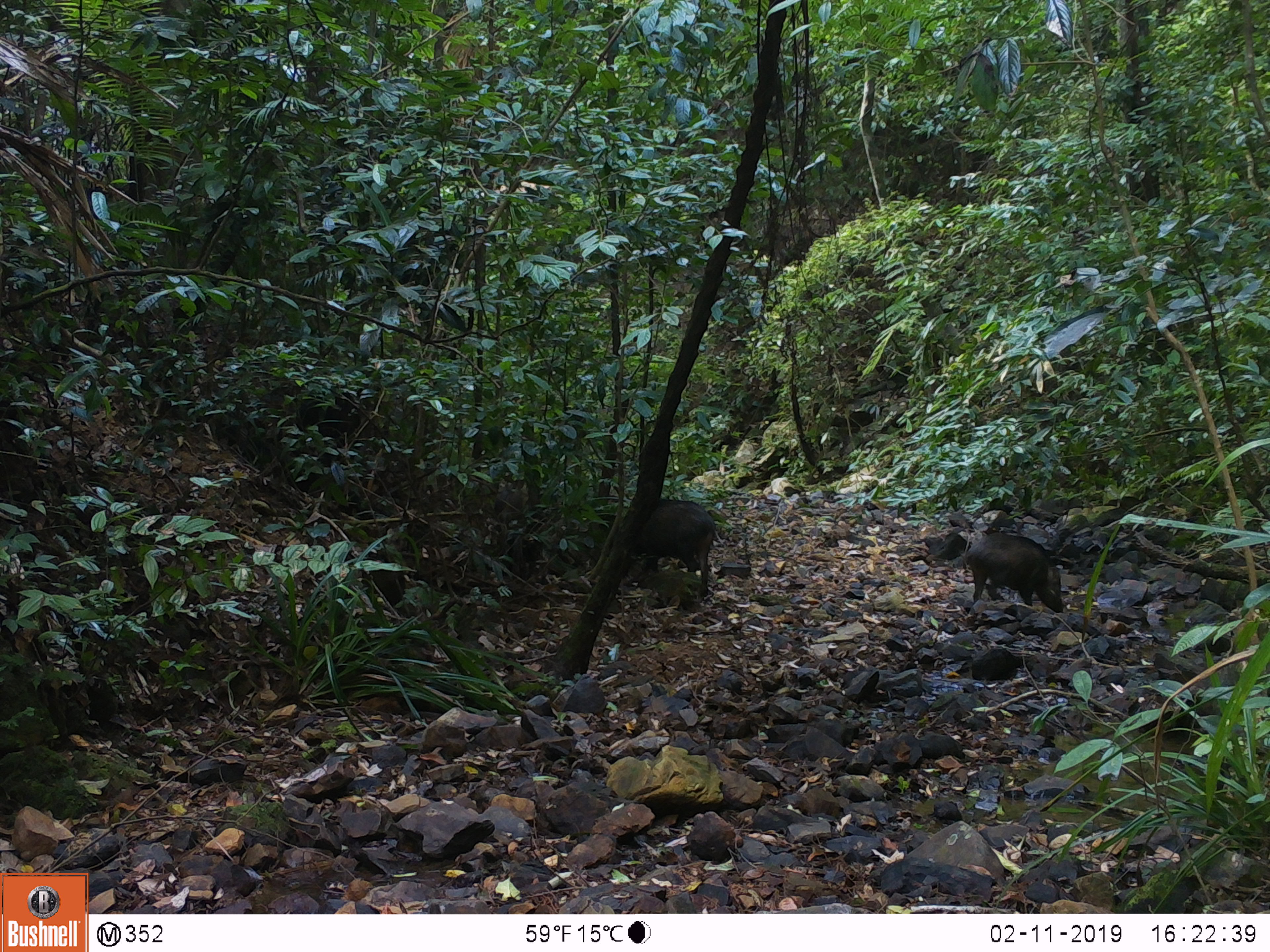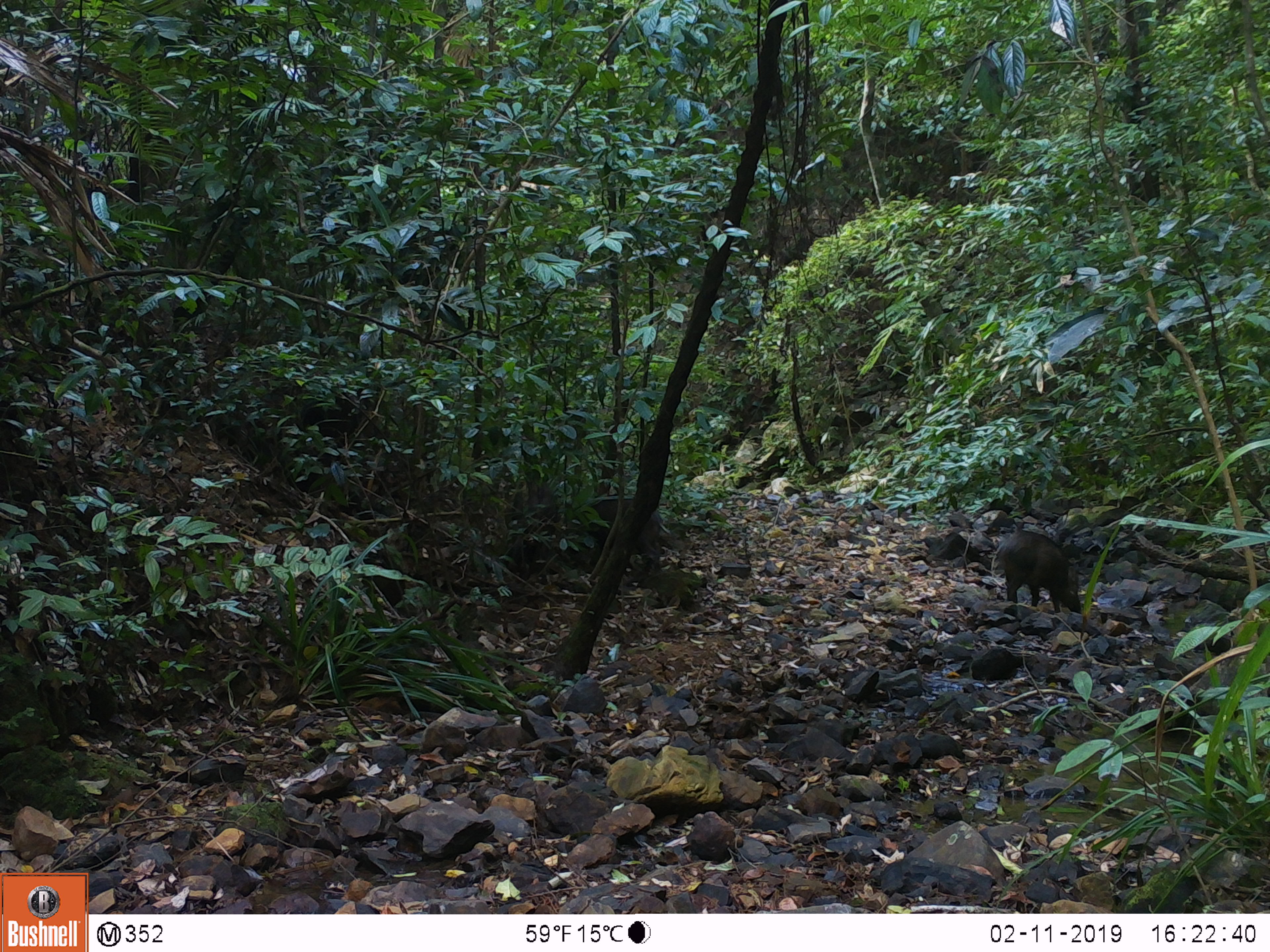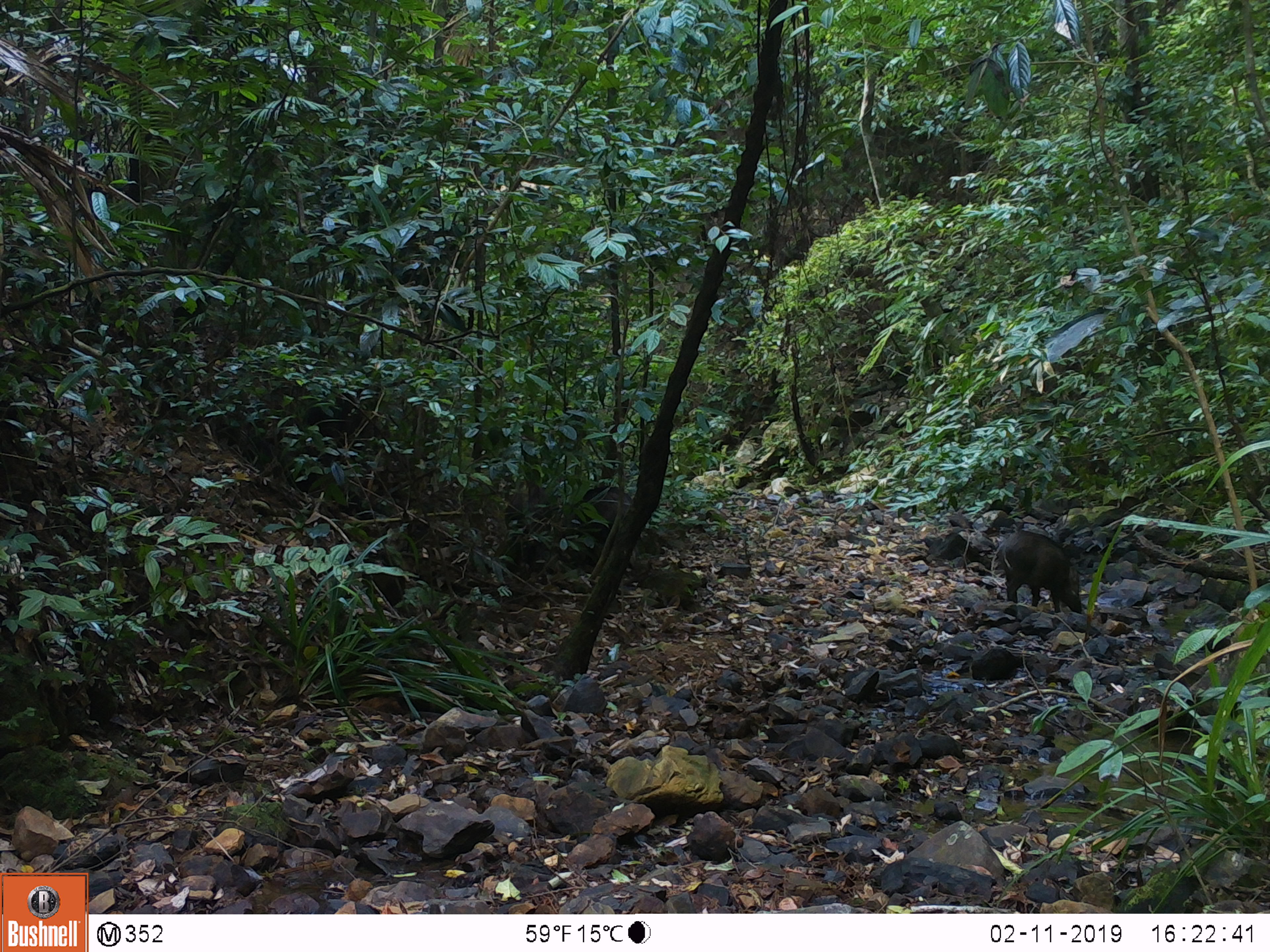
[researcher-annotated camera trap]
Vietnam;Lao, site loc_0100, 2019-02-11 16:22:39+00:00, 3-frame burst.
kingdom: Animalia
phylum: Chordata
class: Mammalia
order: Artiodactyla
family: Suidae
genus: Sus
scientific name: Sus scrofa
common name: eurasian wild pig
Eurasian wild pig (Sus scrofa). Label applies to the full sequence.